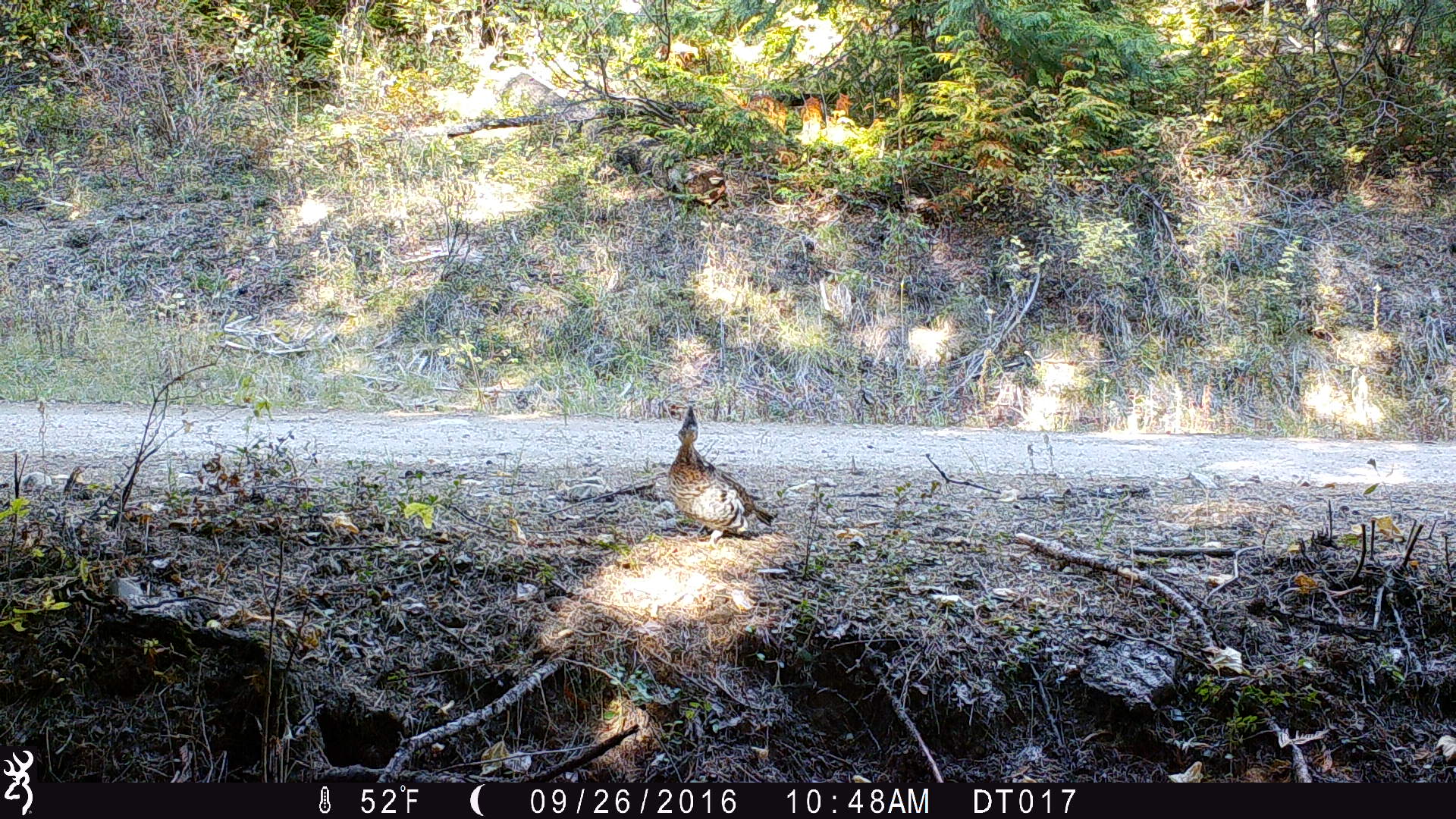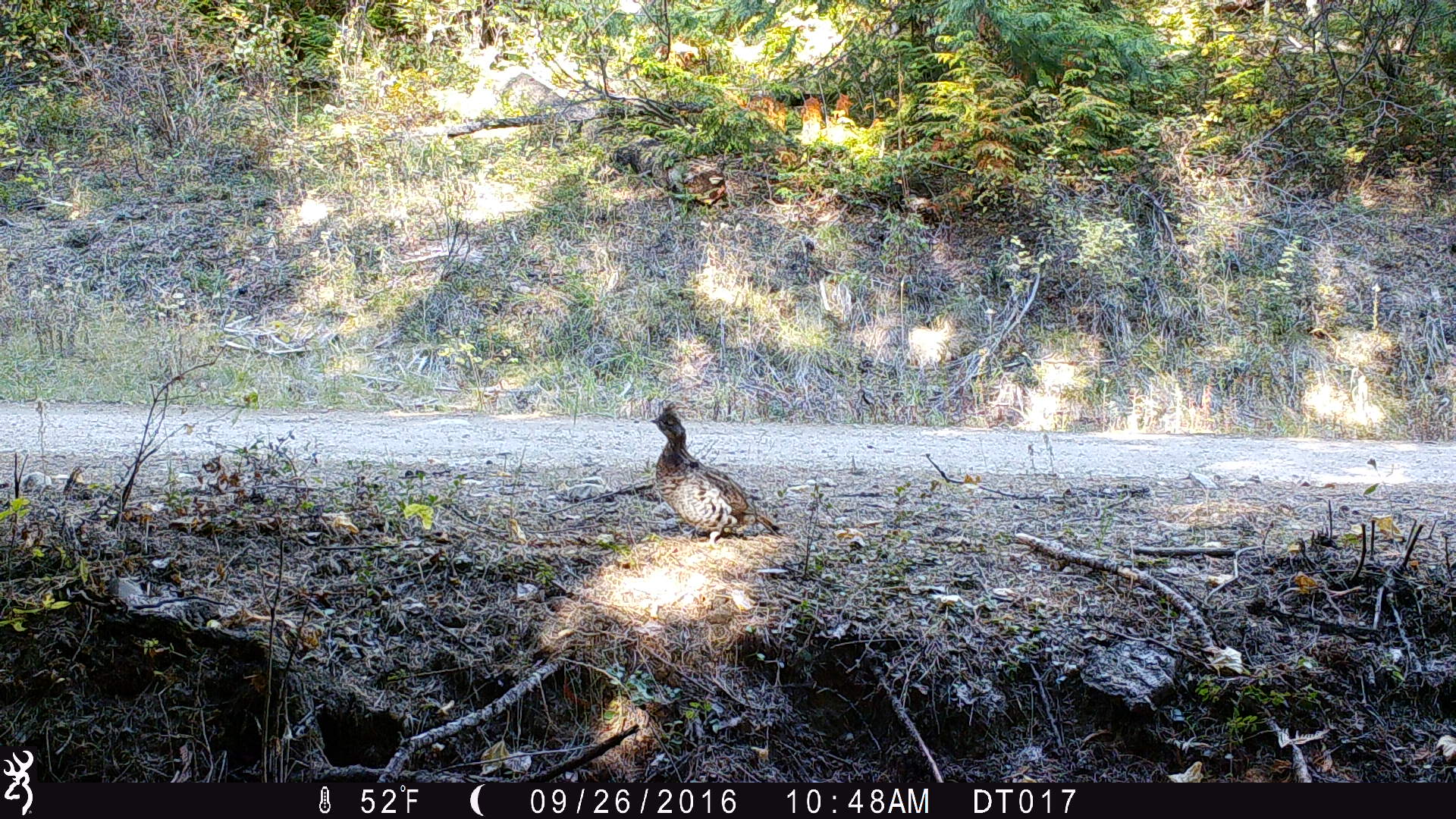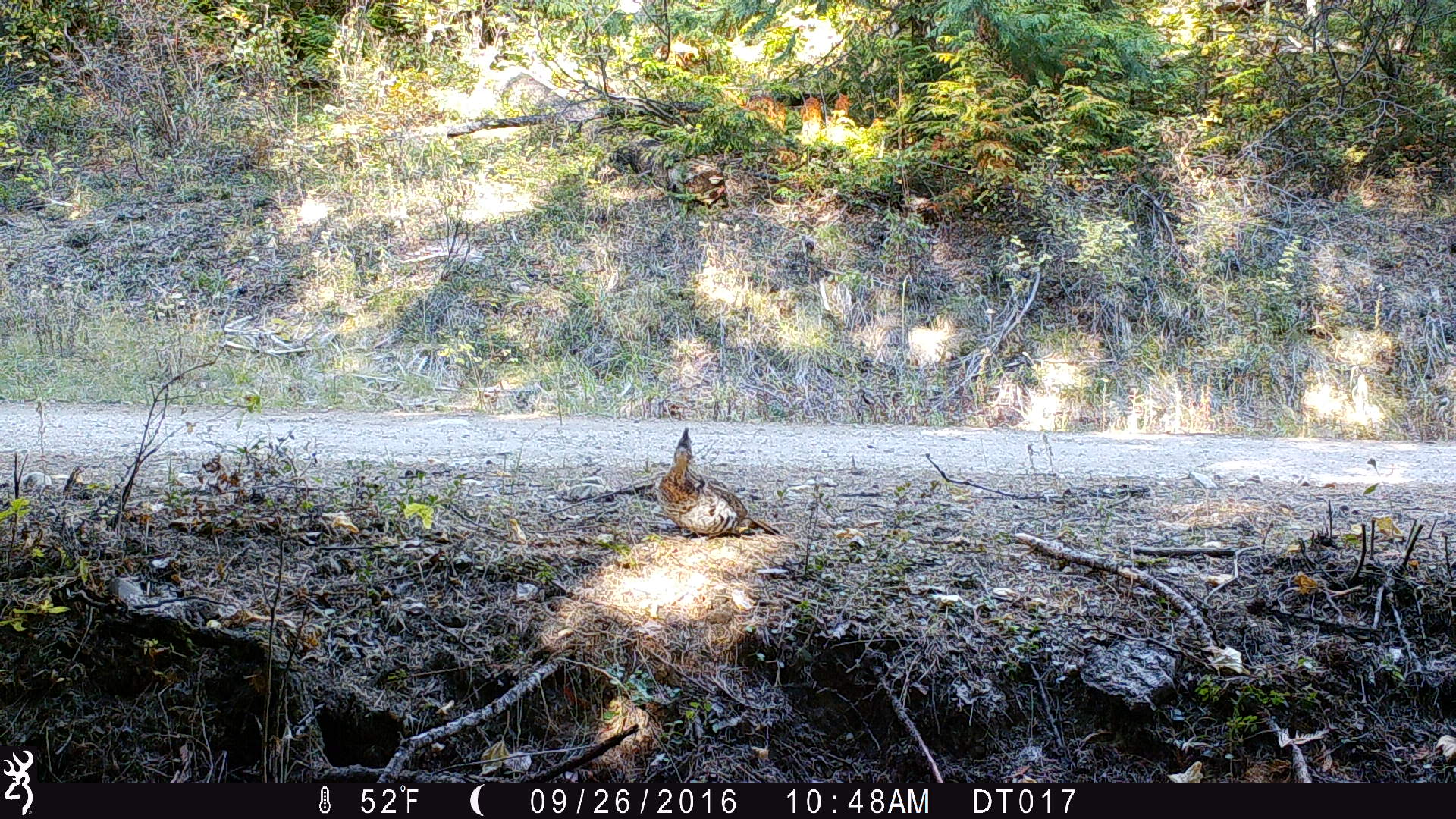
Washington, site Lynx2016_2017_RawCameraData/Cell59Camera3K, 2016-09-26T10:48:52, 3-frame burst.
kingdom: Animalia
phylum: Chordata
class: Aves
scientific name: Aves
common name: birds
Aves (birds). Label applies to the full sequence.